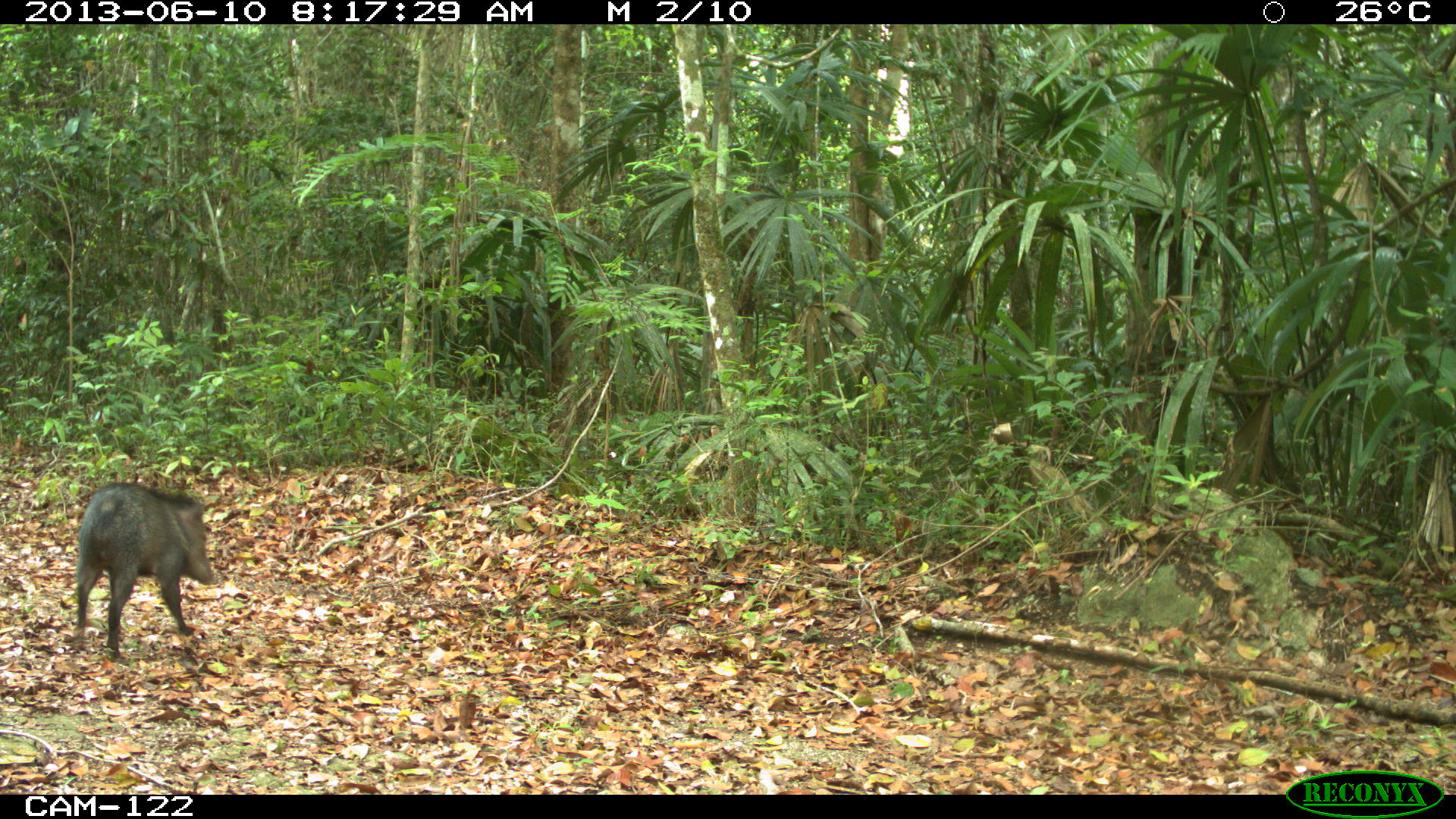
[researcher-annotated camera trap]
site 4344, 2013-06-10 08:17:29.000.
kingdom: Animalia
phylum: Chordata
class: Mammalia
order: Artiodactyla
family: Tayassuidae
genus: Pecari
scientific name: Pecari tajacu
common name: collared peccary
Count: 1.